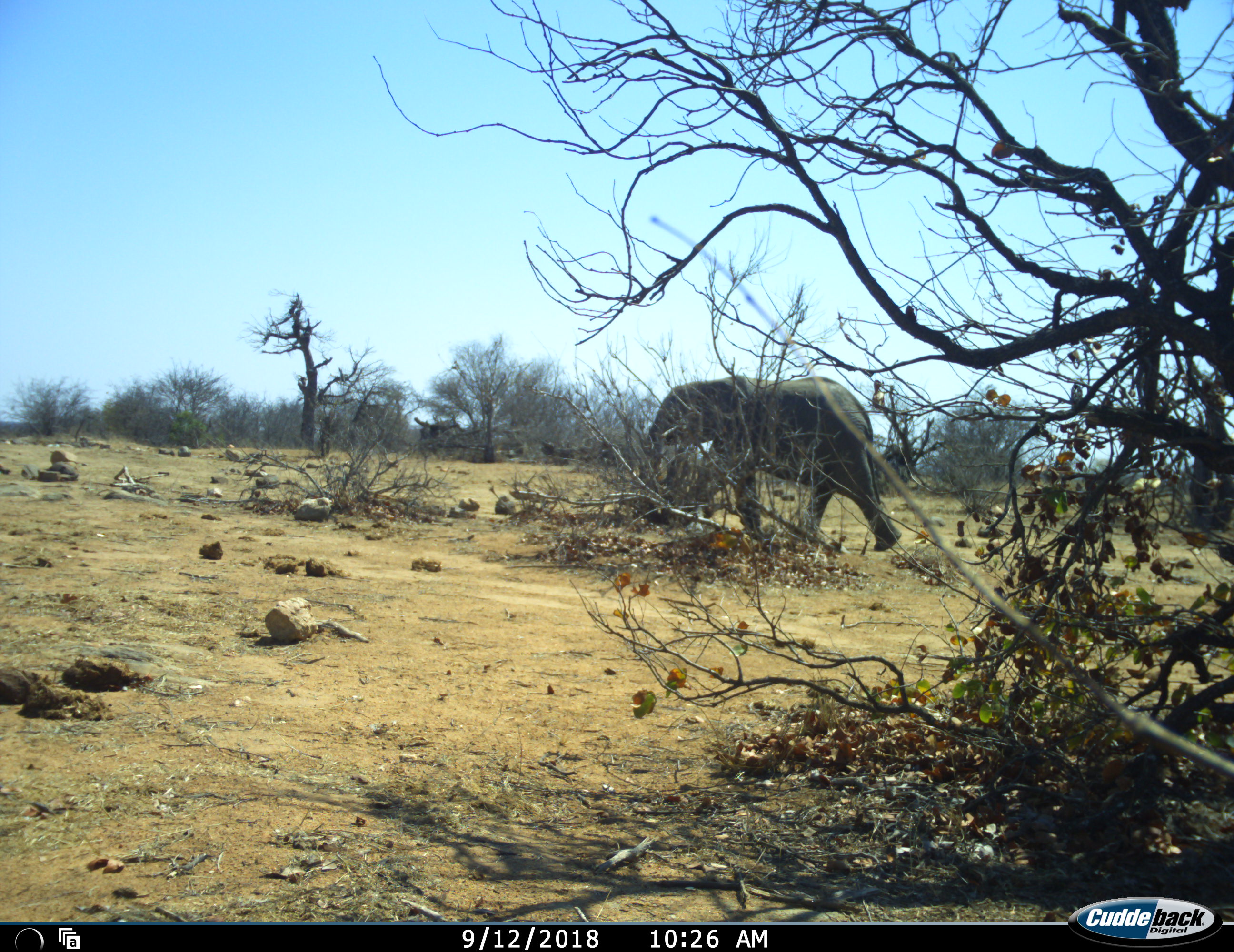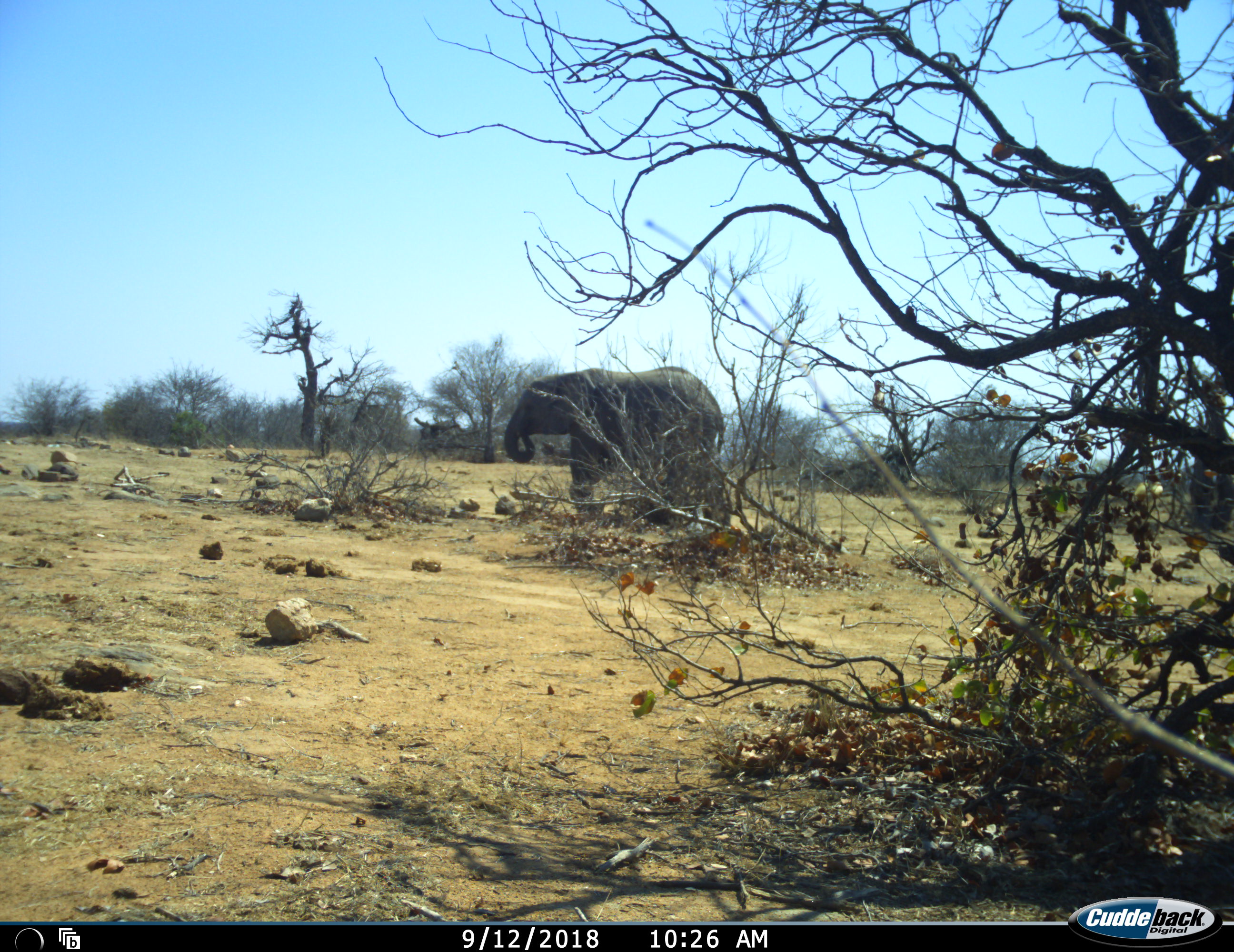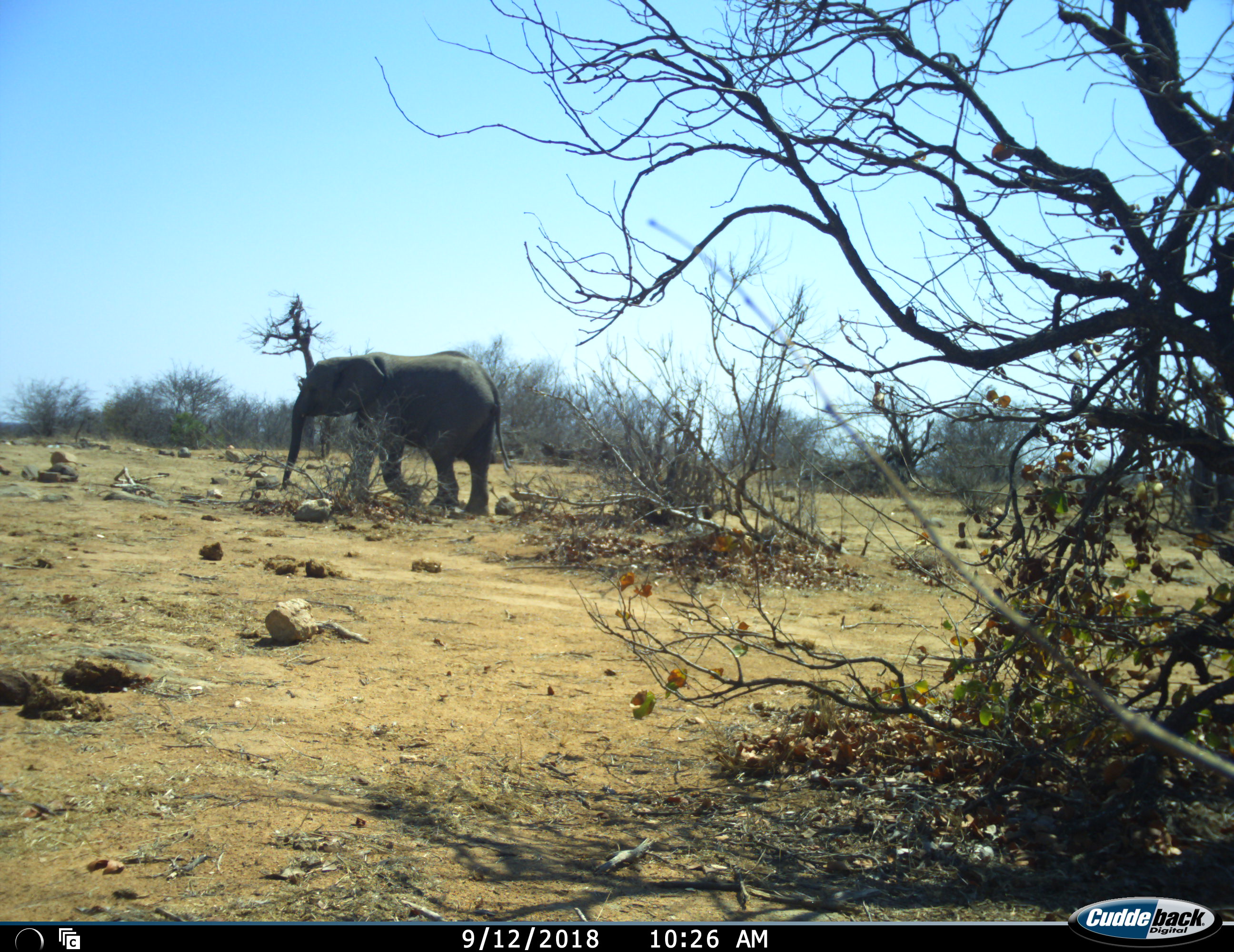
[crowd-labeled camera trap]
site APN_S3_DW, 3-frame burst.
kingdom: Animalia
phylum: Chordata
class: Mammalia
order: Proboscidea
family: Elephantidae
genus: Loxodonta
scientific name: Loxodonta africana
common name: african bush elephant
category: elephant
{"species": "elephant (african bush elephant) (Loxodonta africana)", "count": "1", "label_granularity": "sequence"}